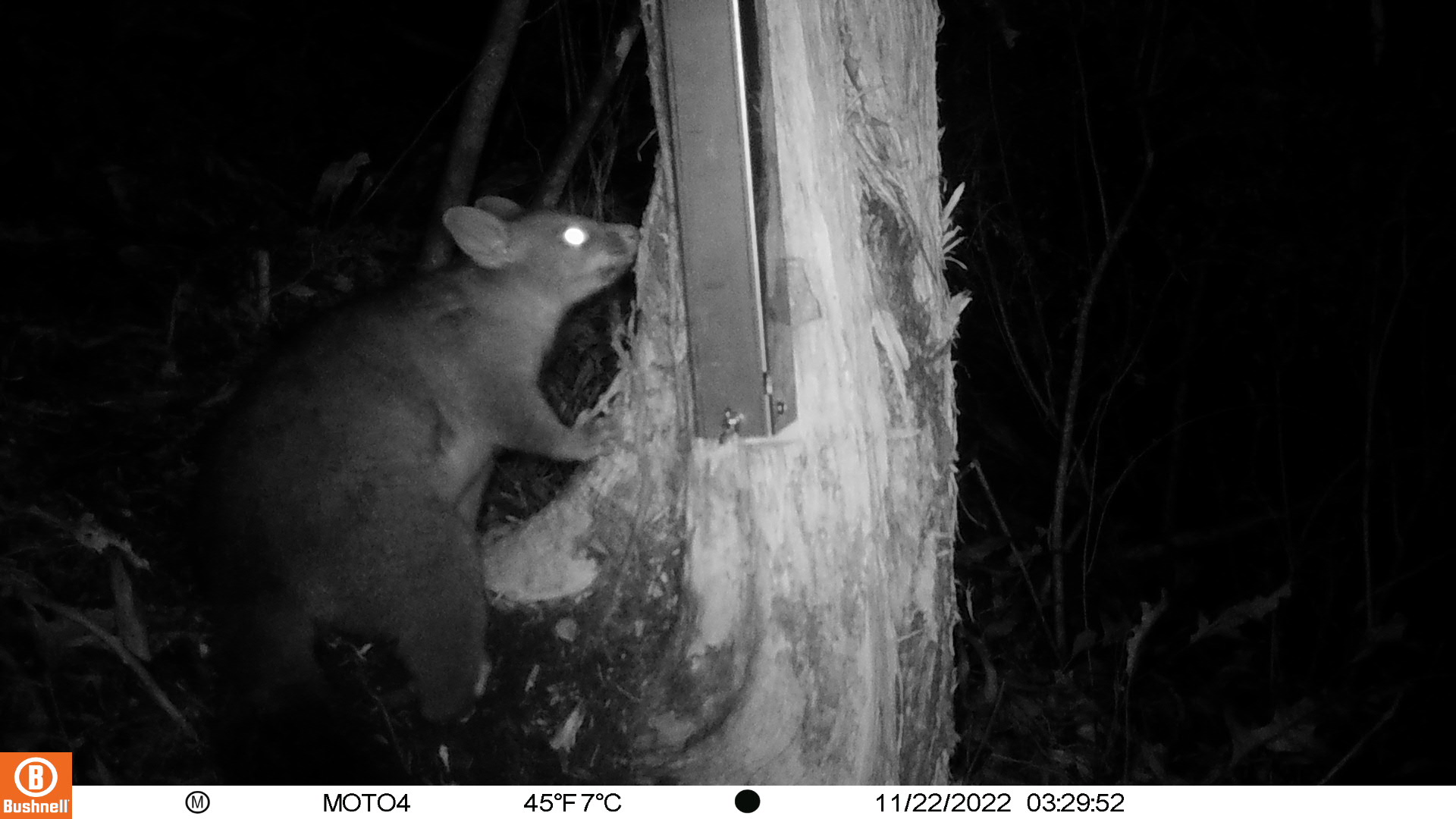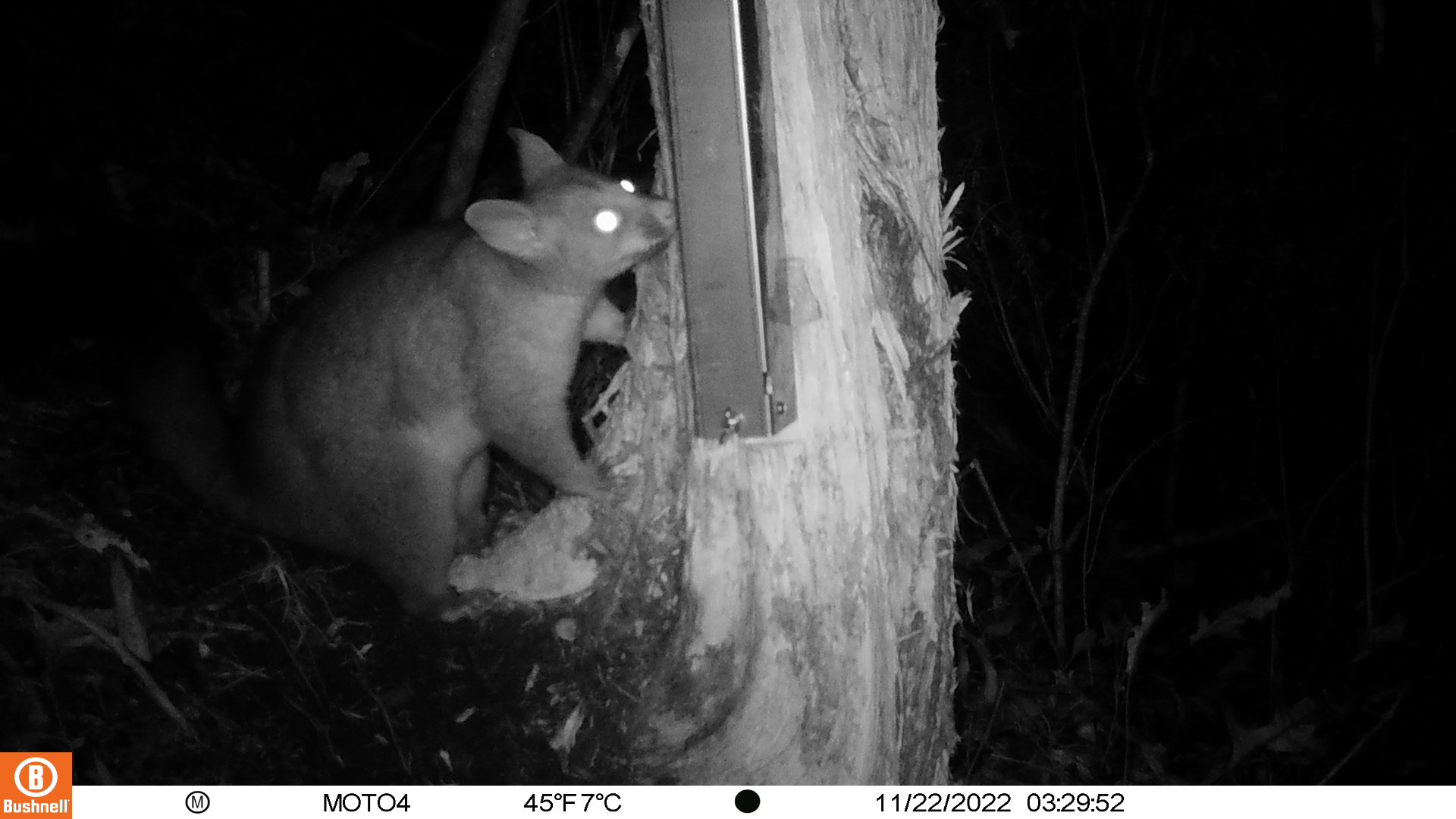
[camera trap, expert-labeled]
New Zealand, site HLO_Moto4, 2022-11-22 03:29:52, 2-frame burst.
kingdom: Animalia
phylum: Chordata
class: Mammalia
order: Diprotodontia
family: Phalangeridae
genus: Trichosurus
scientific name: Trichosurus vulpecula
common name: common brushtail possum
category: possum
Possum (common brushtail possum) (Trichosurus vulpecula).